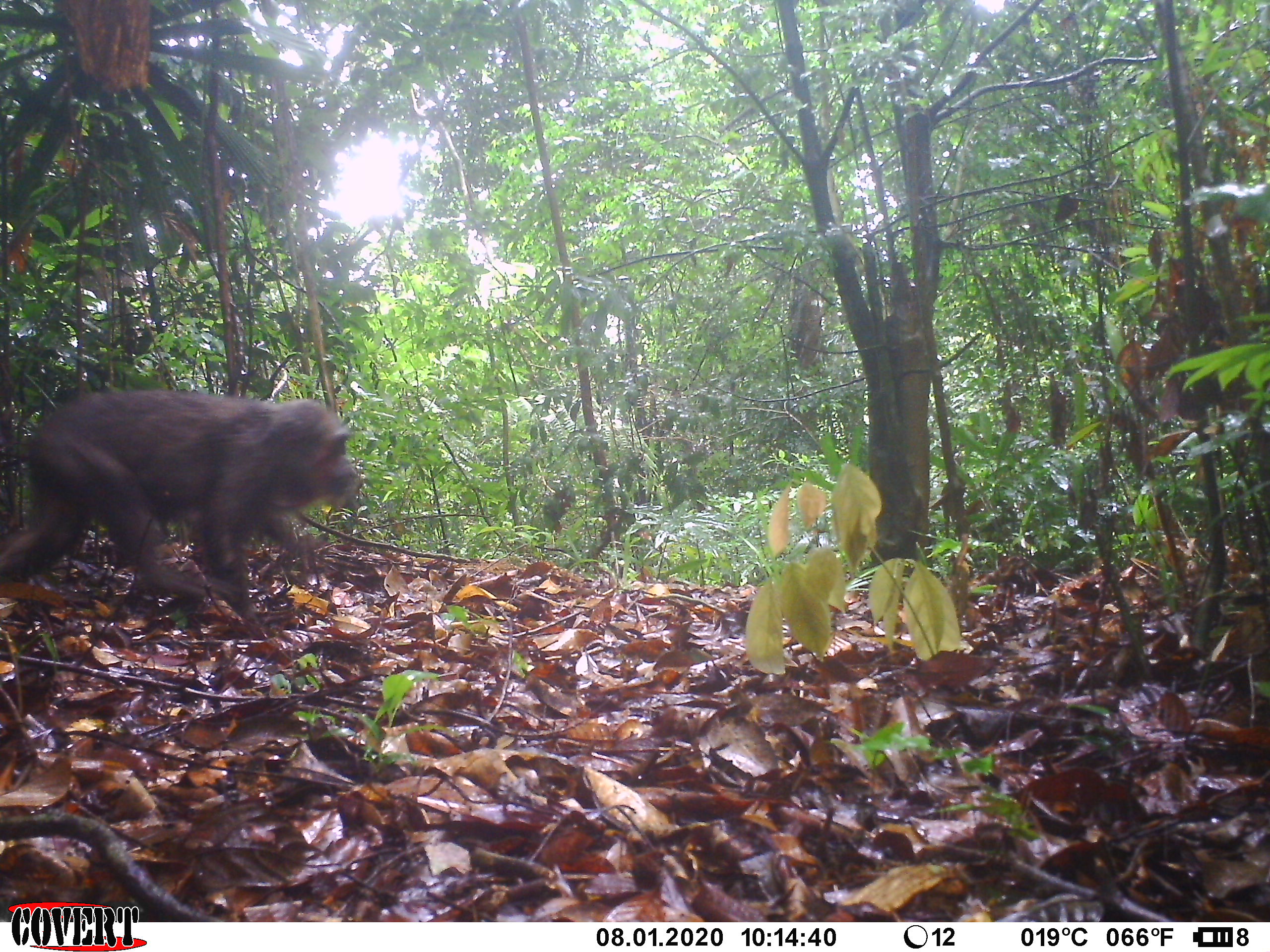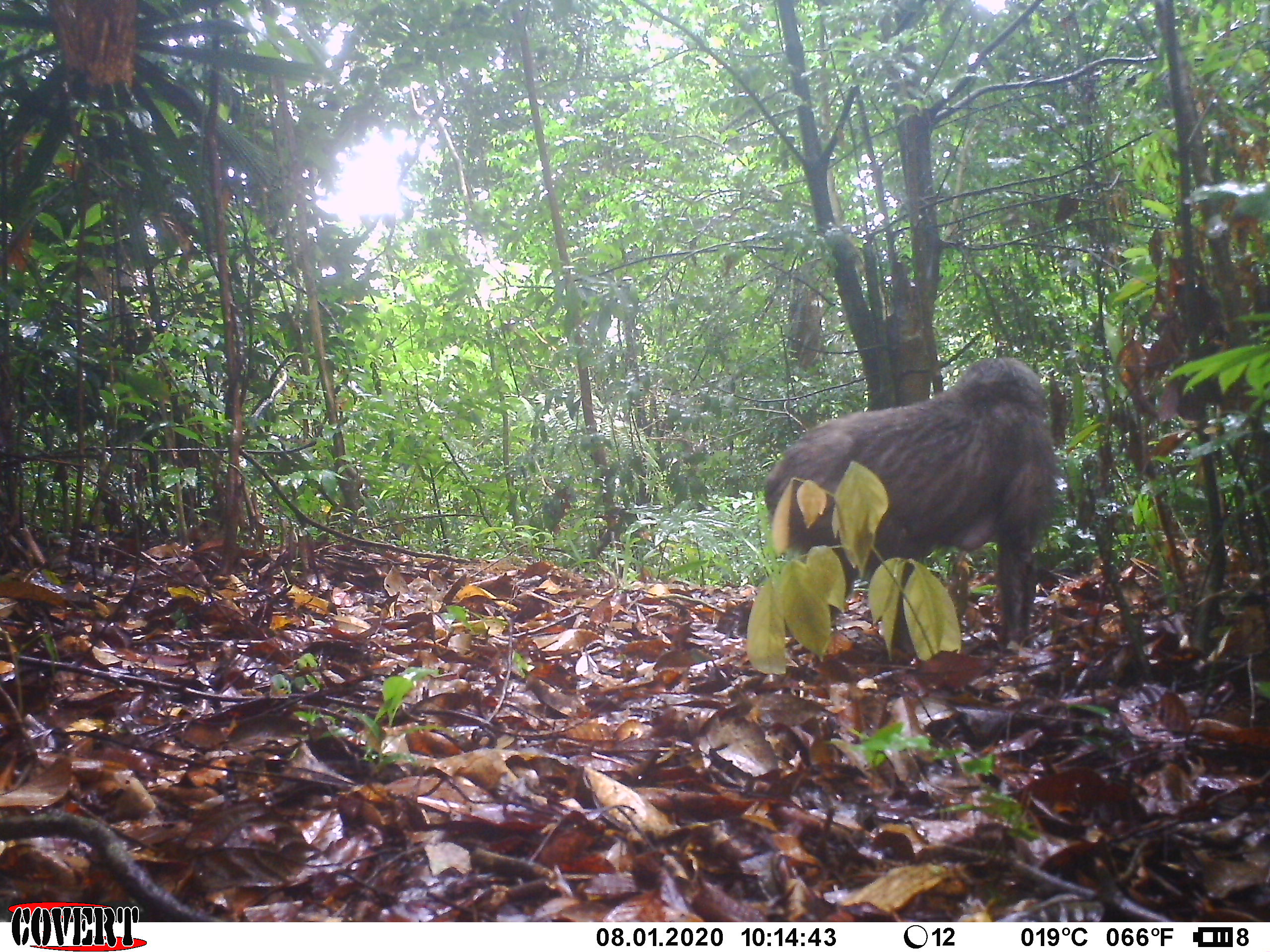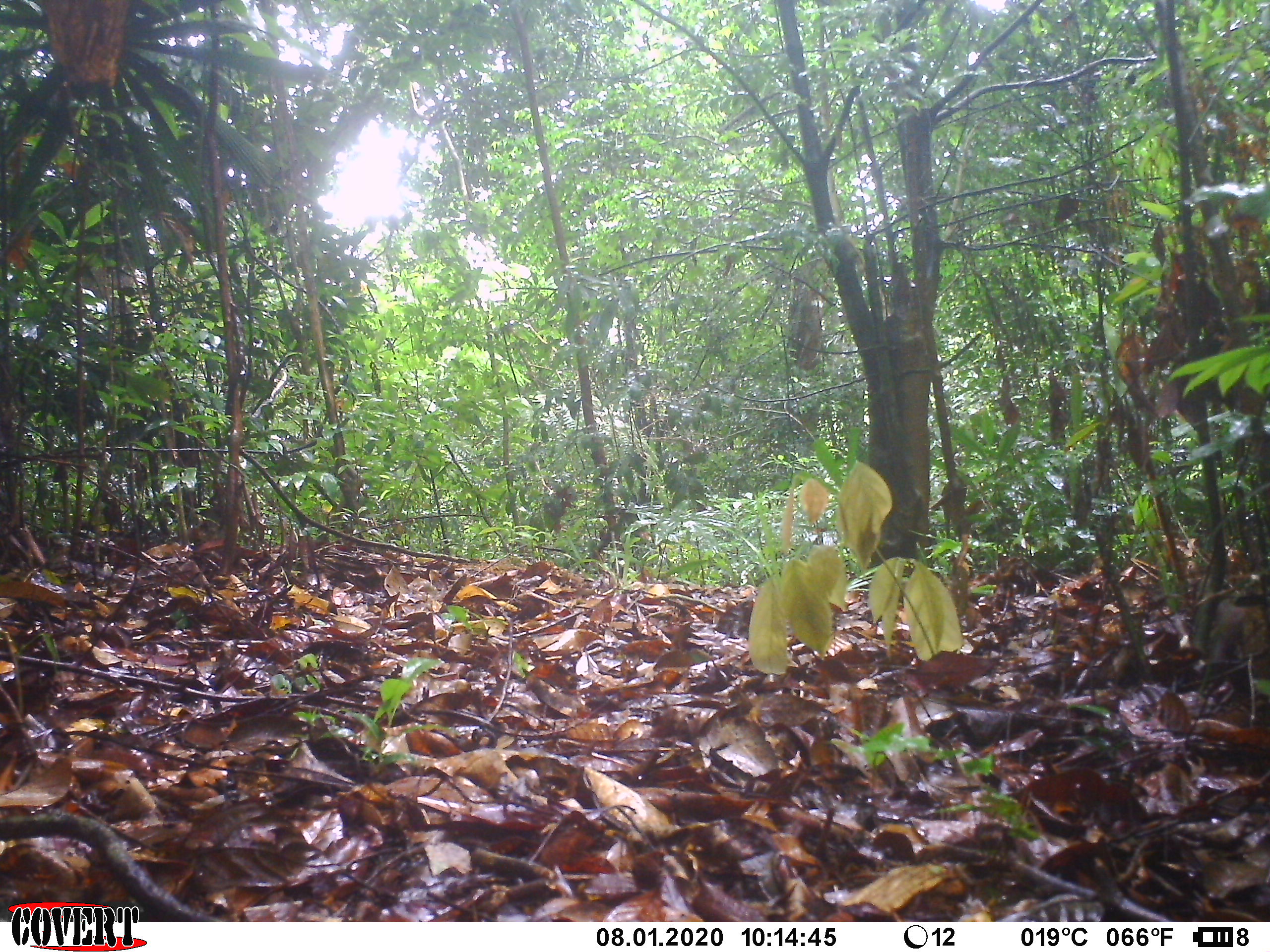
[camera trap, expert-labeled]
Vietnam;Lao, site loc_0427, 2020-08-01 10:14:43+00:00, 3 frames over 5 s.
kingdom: Animalia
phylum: Chordata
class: Mammalia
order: Primates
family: Cercopithecidae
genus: Macaca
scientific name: Macaca arctoides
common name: stump-tailed macaque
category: stump tailed macaque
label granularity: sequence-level